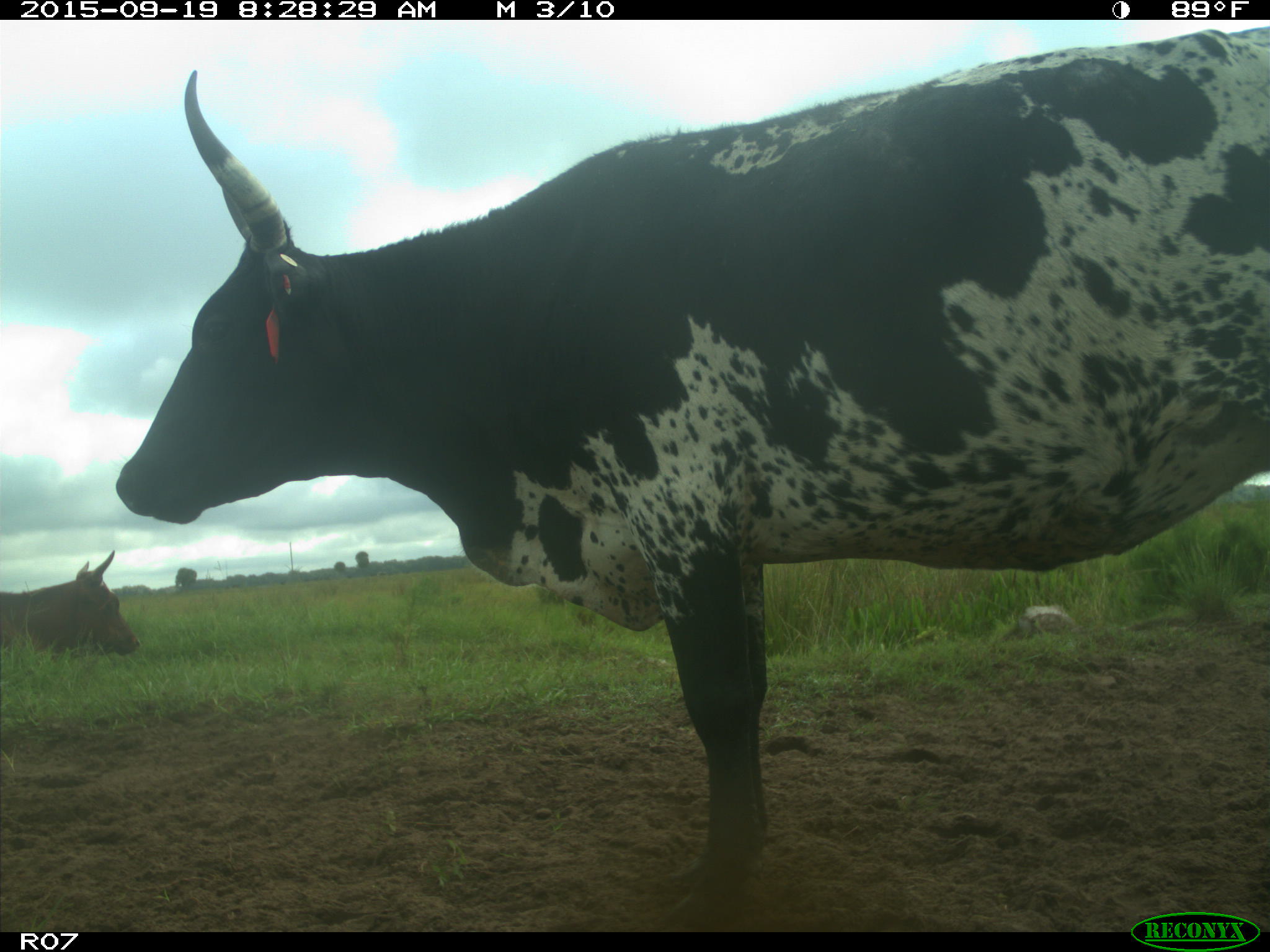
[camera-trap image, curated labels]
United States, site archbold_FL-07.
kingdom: Animalia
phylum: Chordata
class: Mammalia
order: Artiodactyla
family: Bovidae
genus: Bos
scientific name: Bos taurus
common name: domestic cow